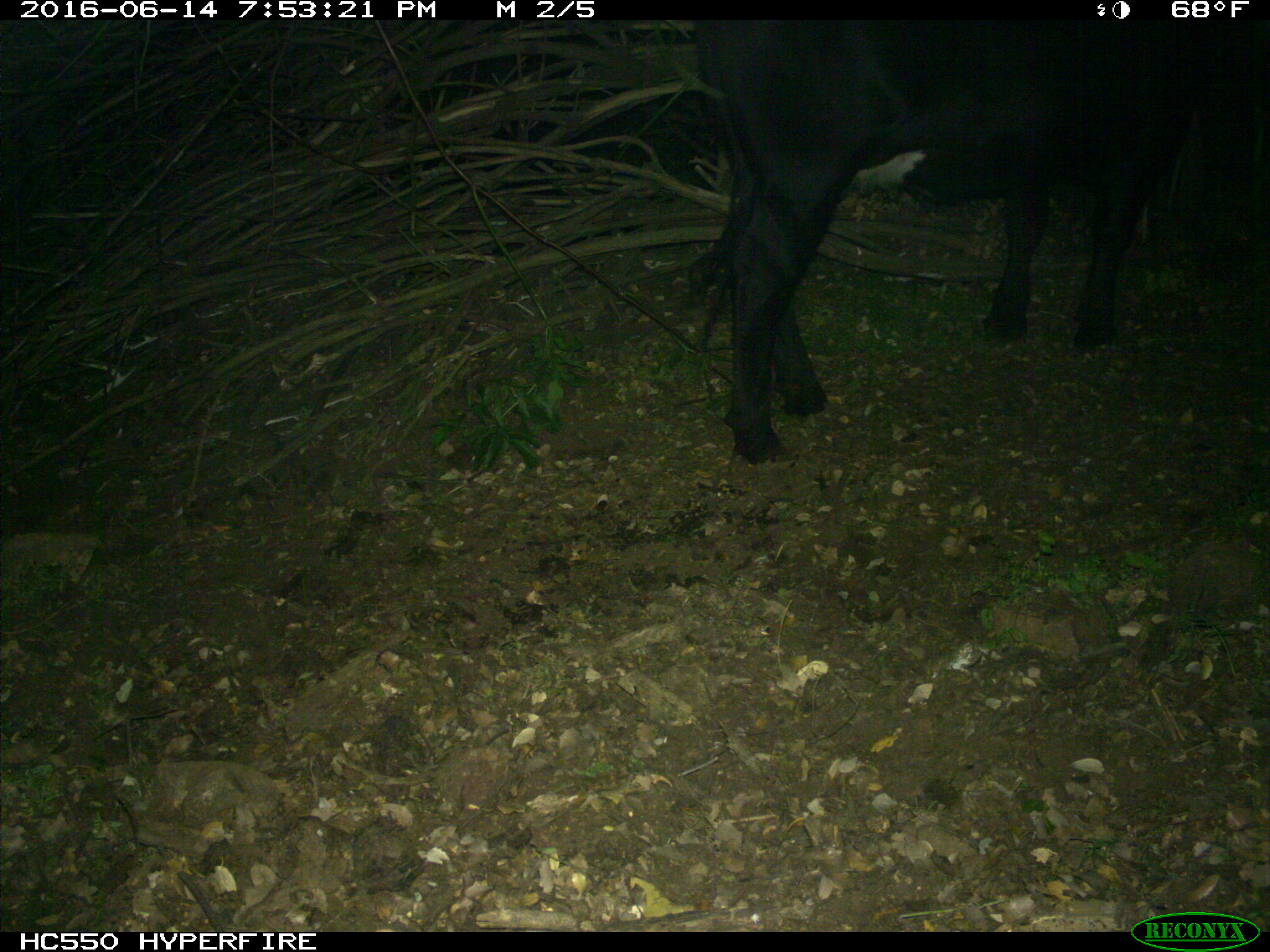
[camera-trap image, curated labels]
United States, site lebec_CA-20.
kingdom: Animalia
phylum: Chordata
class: Mammalia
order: Artiodactyla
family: Bovidae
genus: Bos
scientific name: Bos taurus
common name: domestic cow